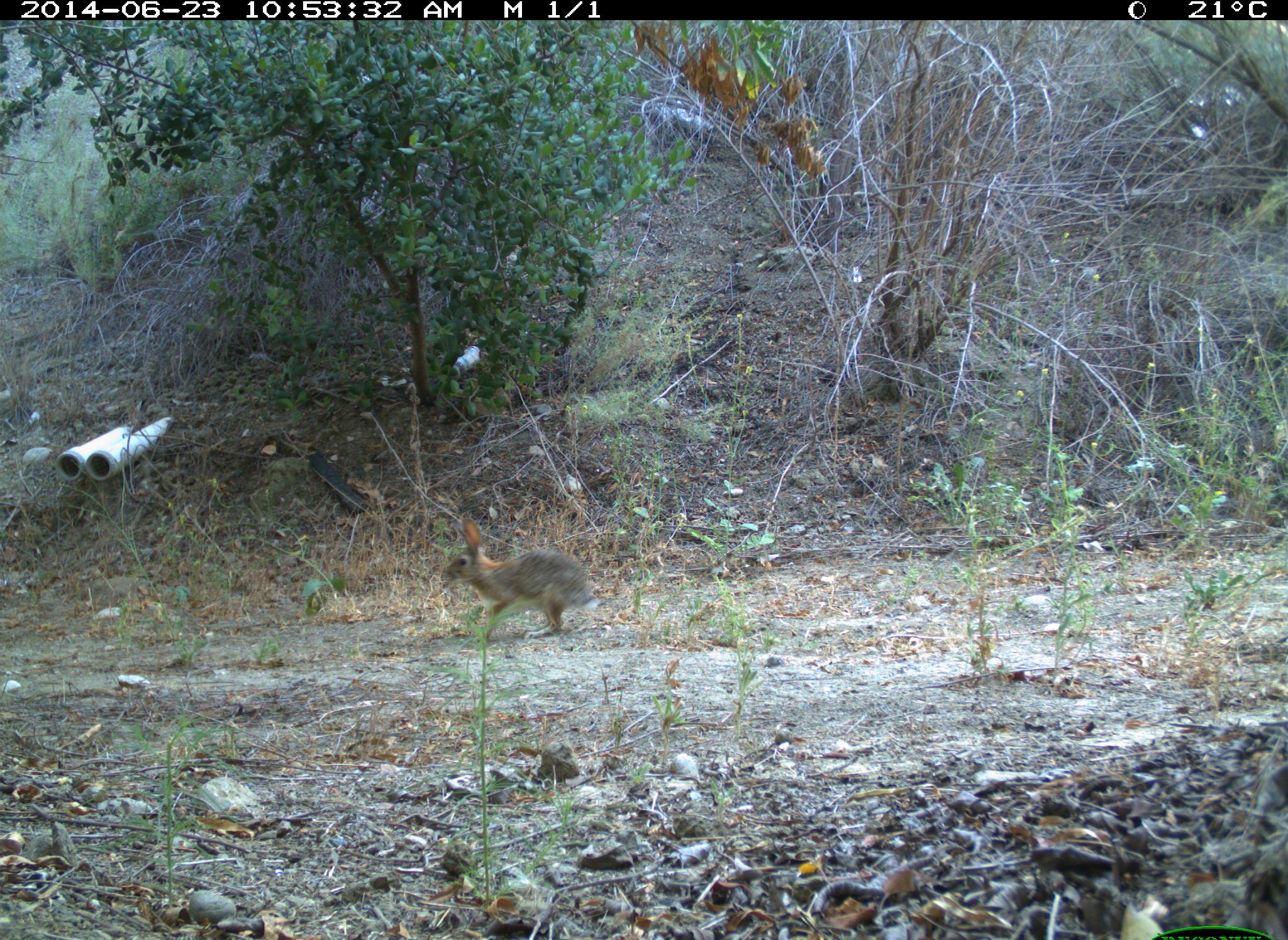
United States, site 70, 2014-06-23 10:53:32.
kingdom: Animalia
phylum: Chordata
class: Mammalia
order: Lagomorpha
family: Leporidae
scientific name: Leporidae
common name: rabbits and hares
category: rabbit